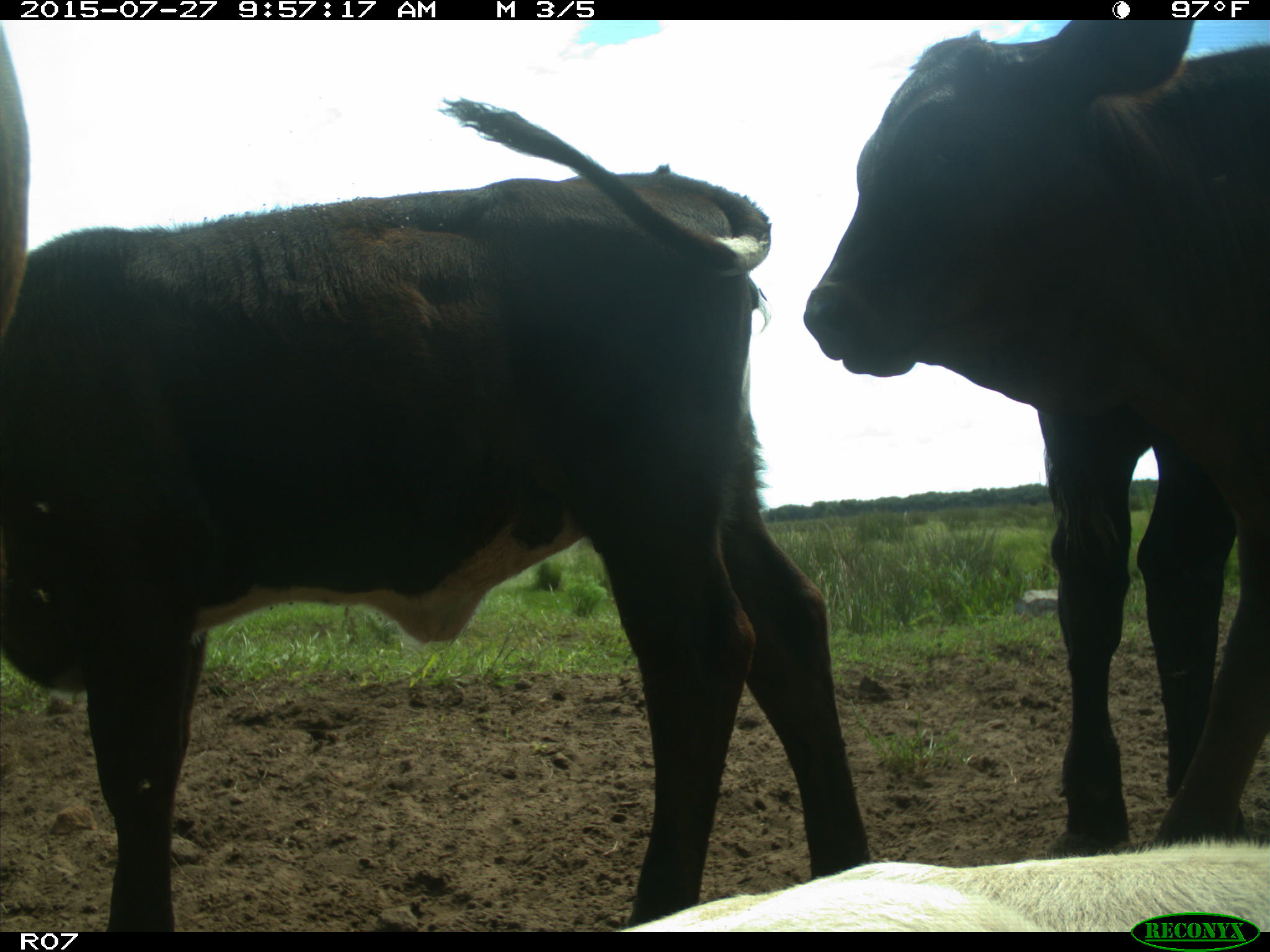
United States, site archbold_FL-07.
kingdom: Animalia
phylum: Chordata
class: Mammalia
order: Artiodactyla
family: Bovidae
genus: Bos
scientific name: Bos taurus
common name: domestic cow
Bos taurus (domestic cow).